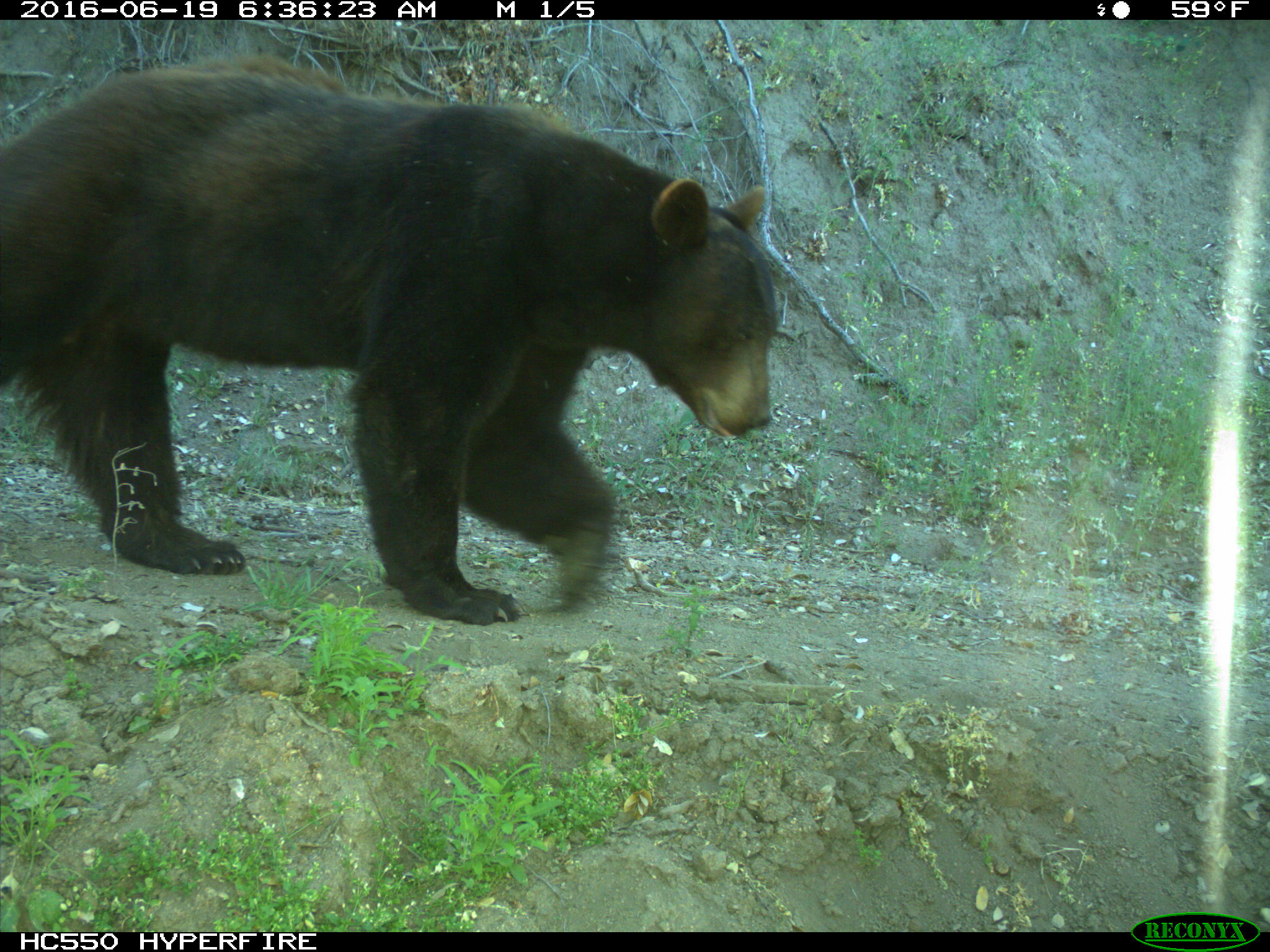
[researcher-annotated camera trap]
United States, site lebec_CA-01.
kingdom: Animalia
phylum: Chordata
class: Mammalia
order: Carnivora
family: Ursidae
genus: Ursus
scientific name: Ursus americanus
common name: american black bear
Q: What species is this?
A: Ursus americanus (american black bear).